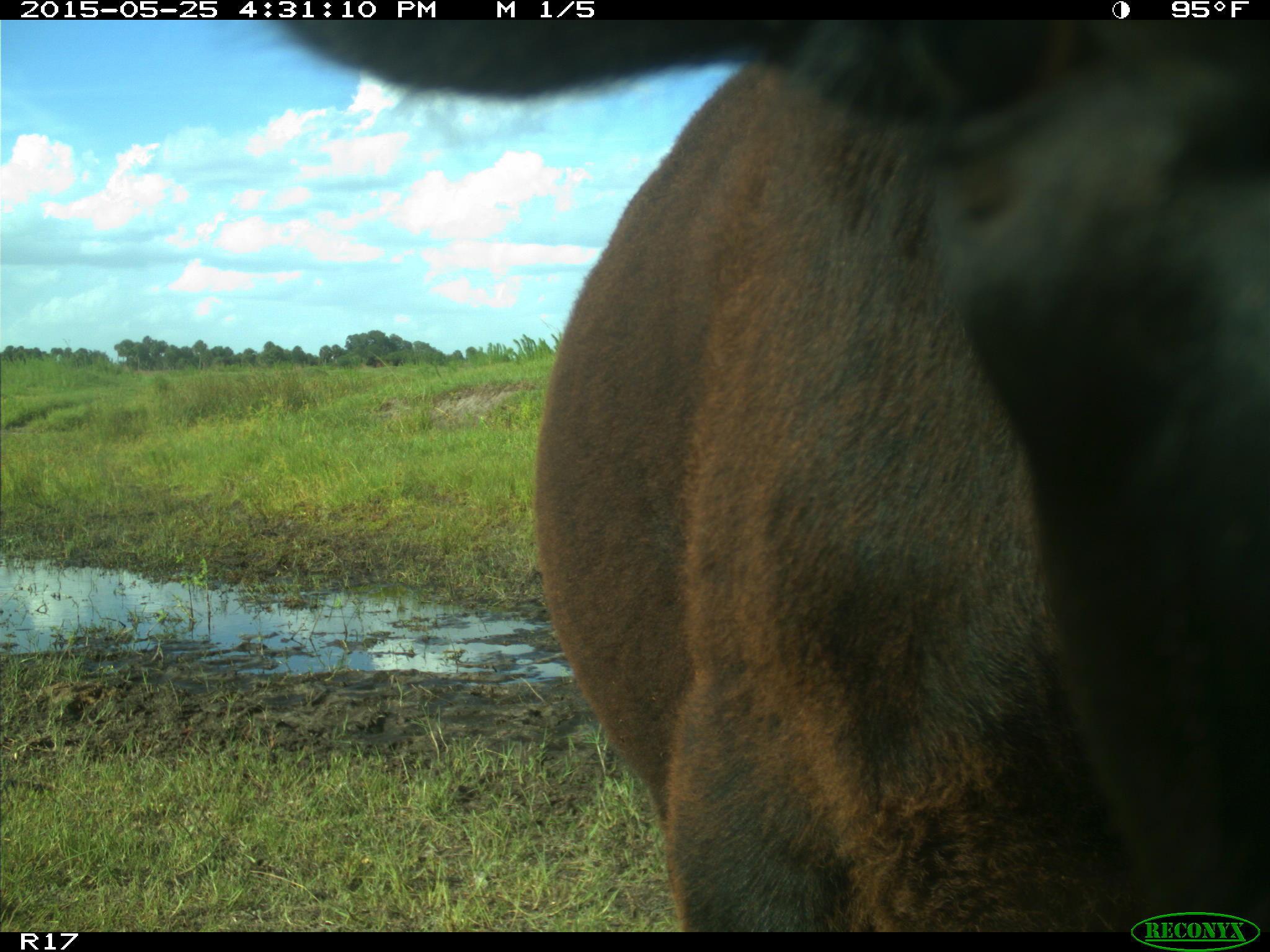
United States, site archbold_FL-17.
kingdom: Animalia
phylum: Chordata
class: Mammalia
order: Artiodactyla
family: Bovidae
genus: Bos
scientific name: Bos taurus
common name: domestic cow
Bos taurus (domestic cow).